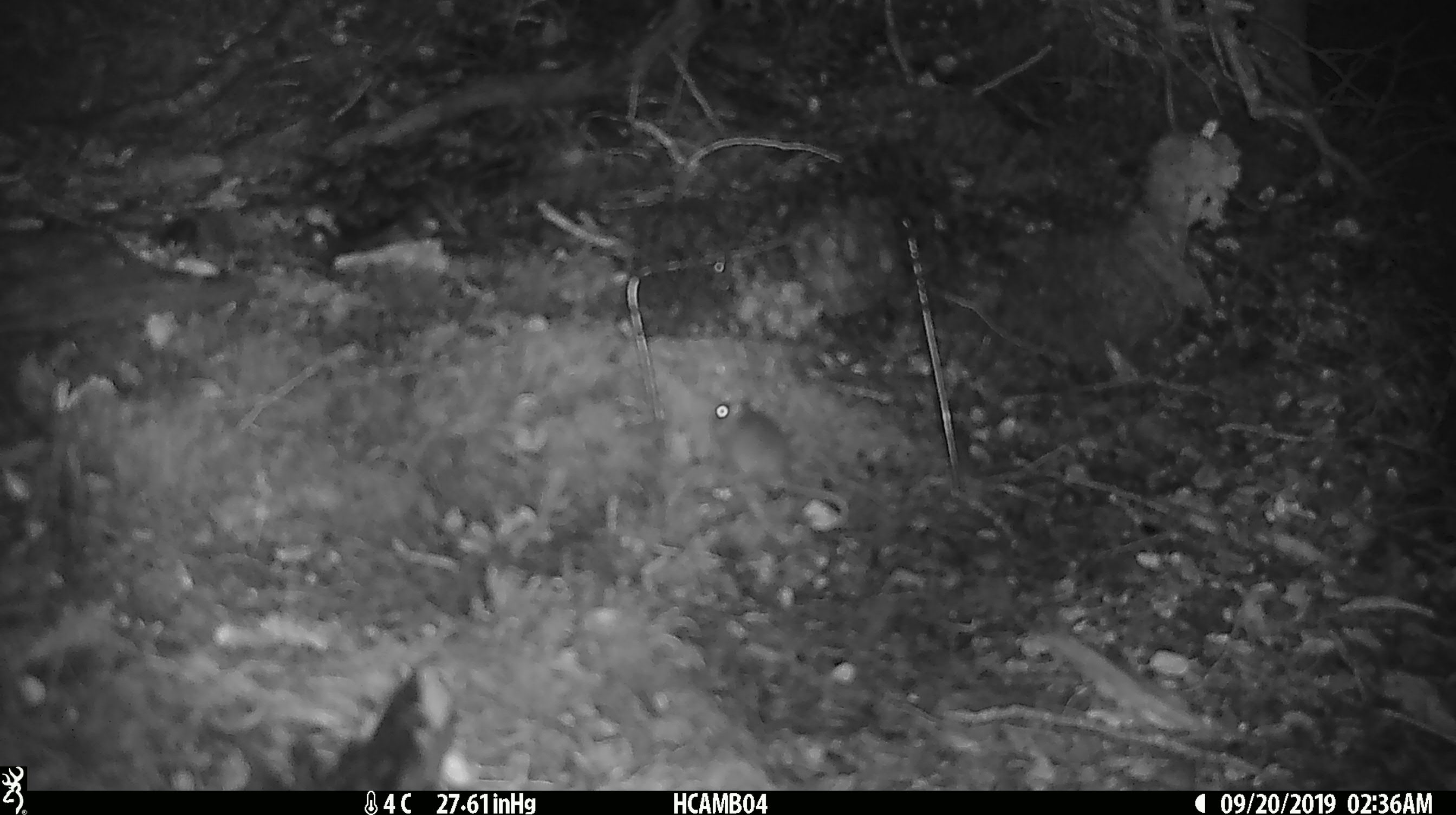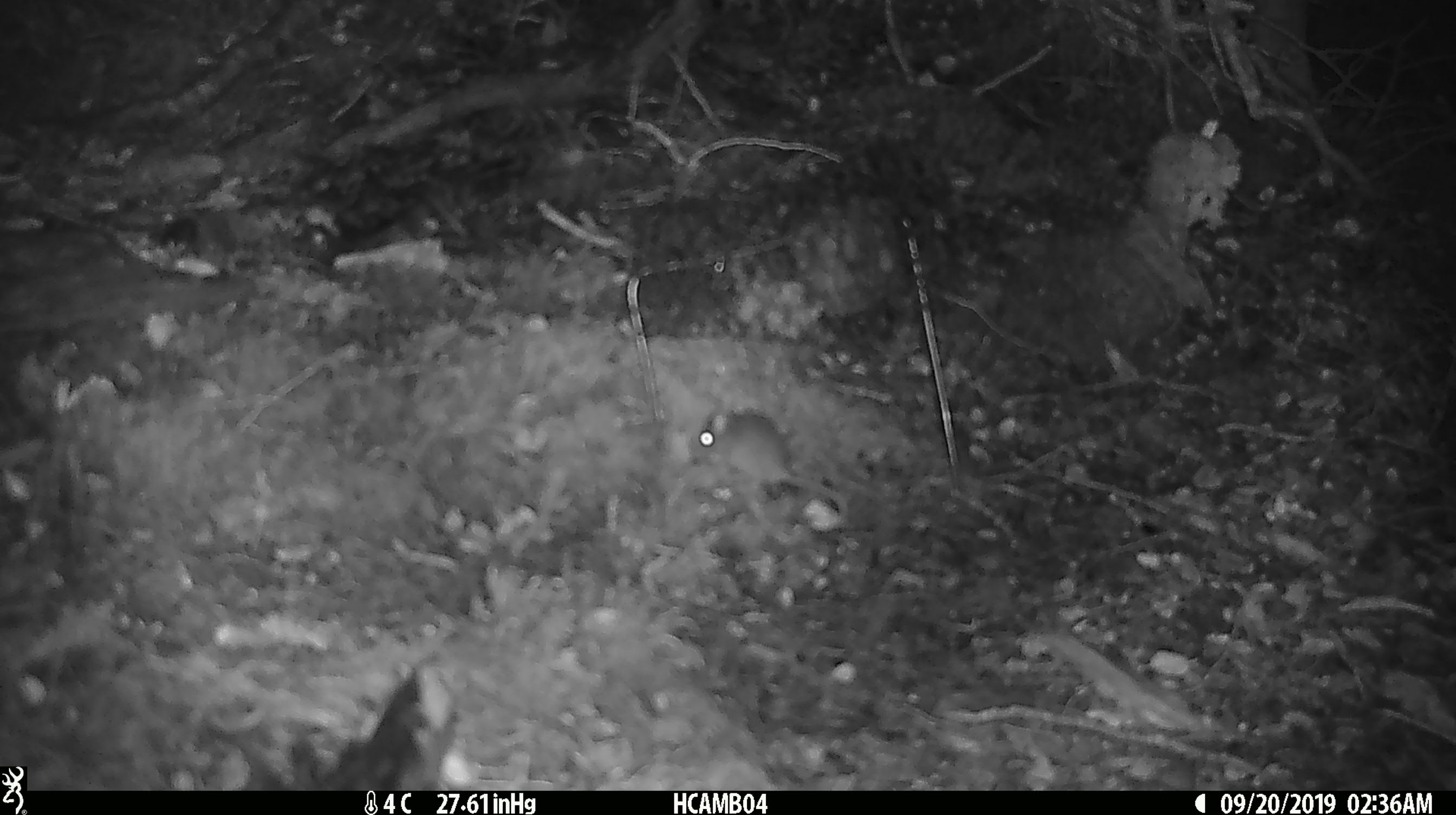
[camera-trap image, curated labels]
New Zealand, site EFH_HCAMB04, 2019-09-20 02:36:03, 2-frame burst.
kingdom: Animalia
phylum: Chordata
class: Mammalia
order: Rodentia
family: Muridae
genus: Mus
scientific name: Mus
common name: mouse